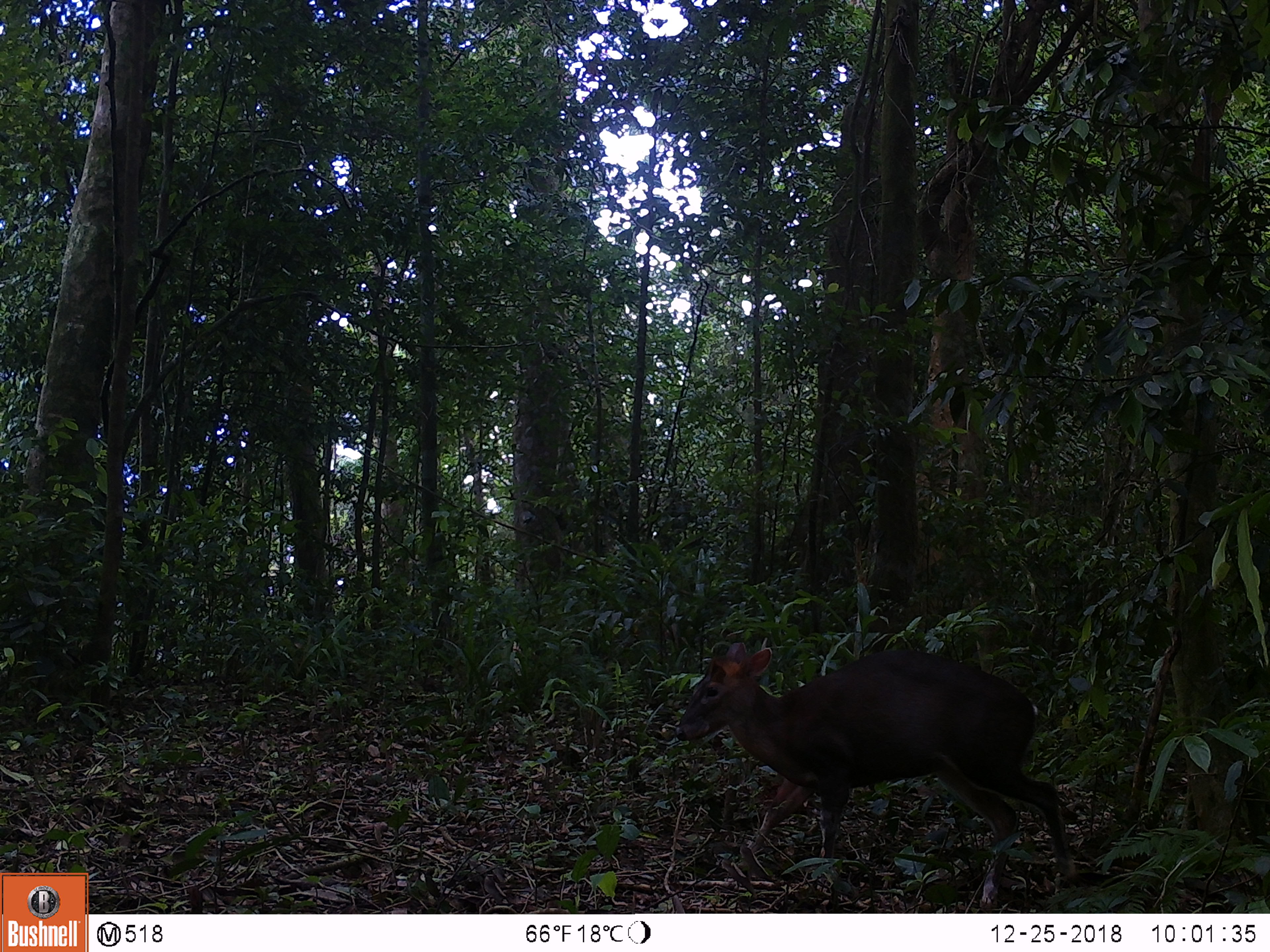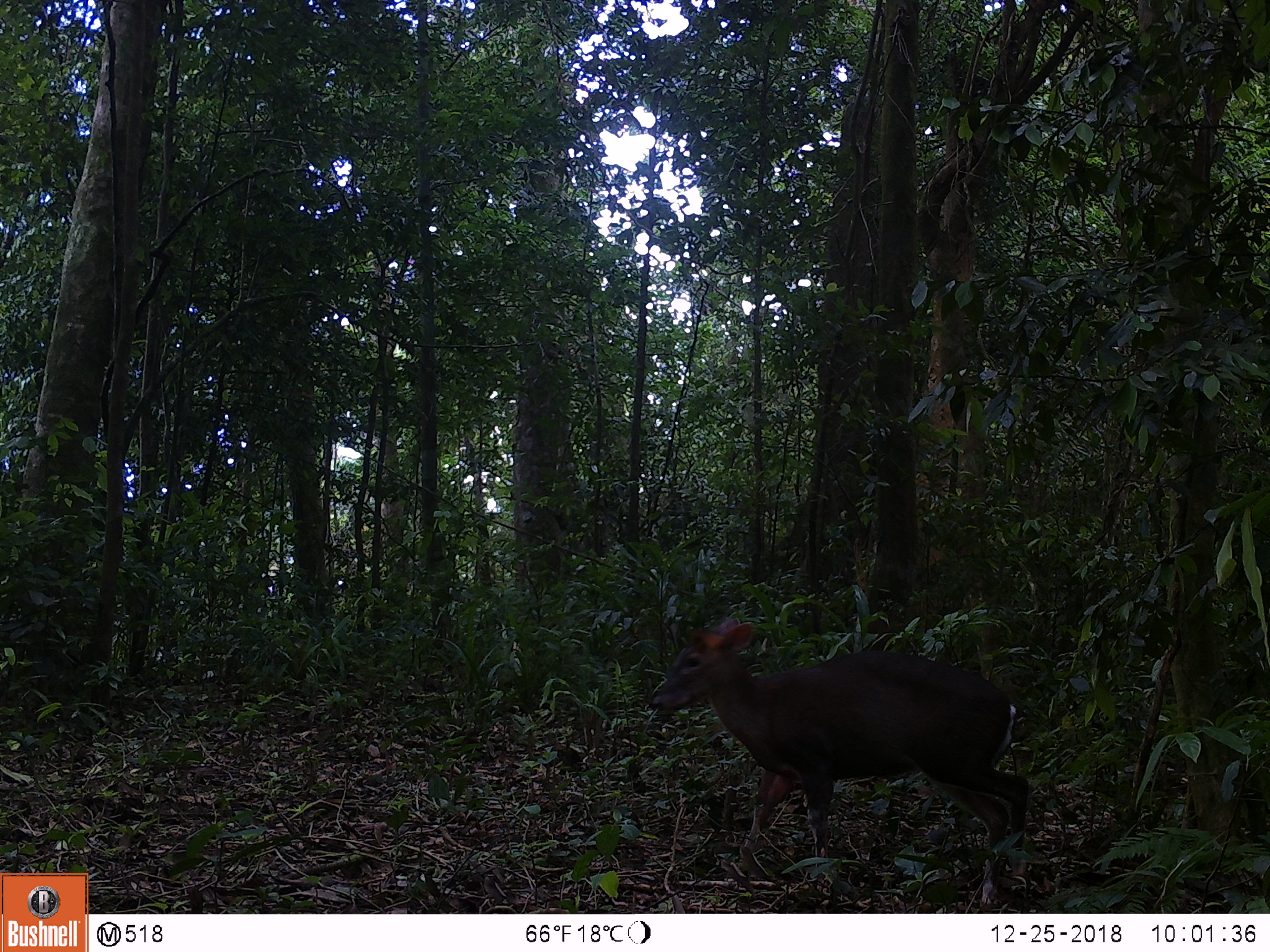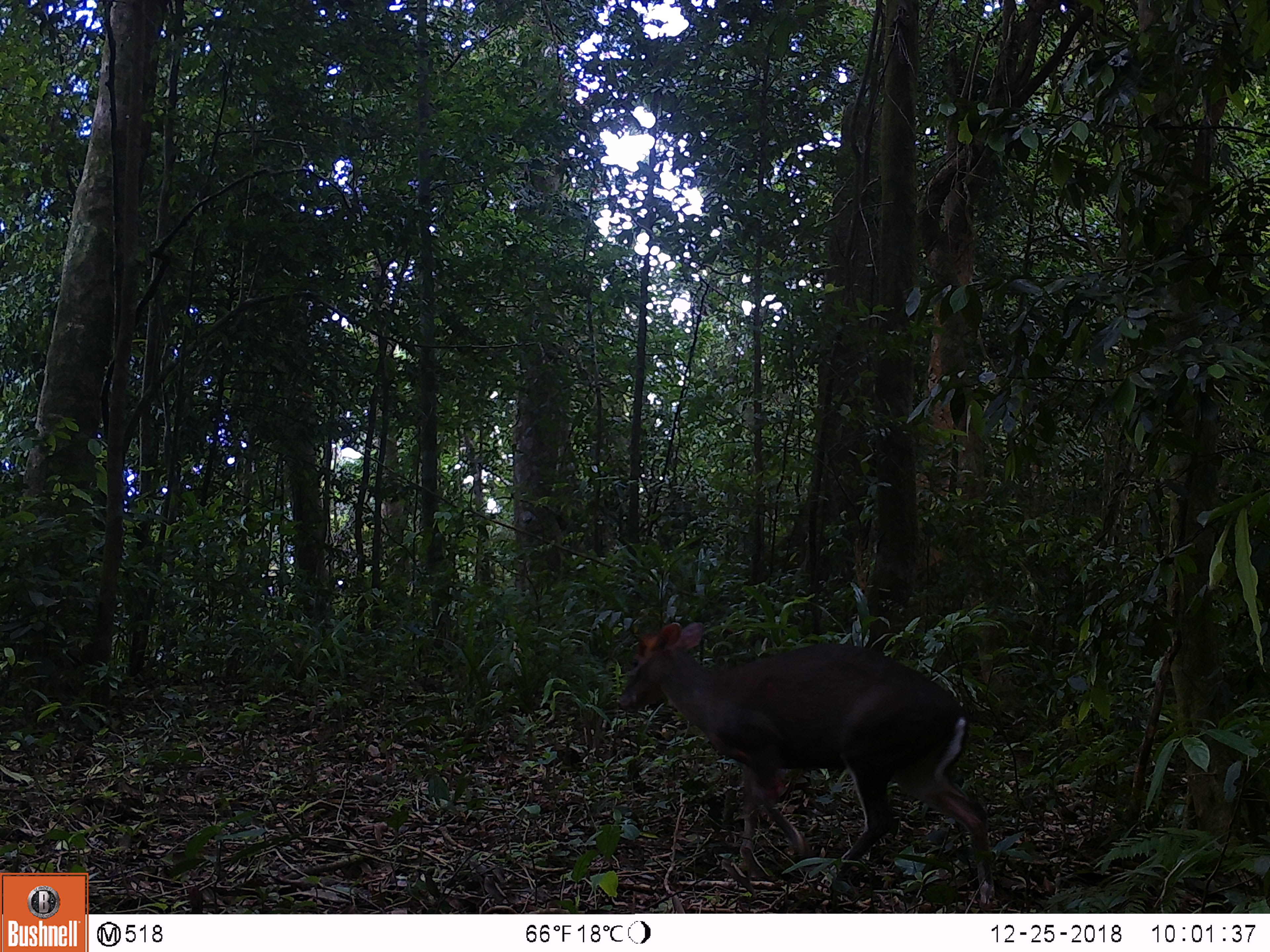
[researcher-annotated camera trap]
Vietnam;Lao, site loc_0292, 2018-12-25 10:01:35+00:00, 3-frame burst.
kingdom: Animalia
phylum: Chordata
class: Mammalia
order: Artiodactyla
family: Cervidae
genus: Muntiacus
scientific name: Muntiacus rooseveltorum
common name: roosevelt's muntjac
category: roosevelts muntjac group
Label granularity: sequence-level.